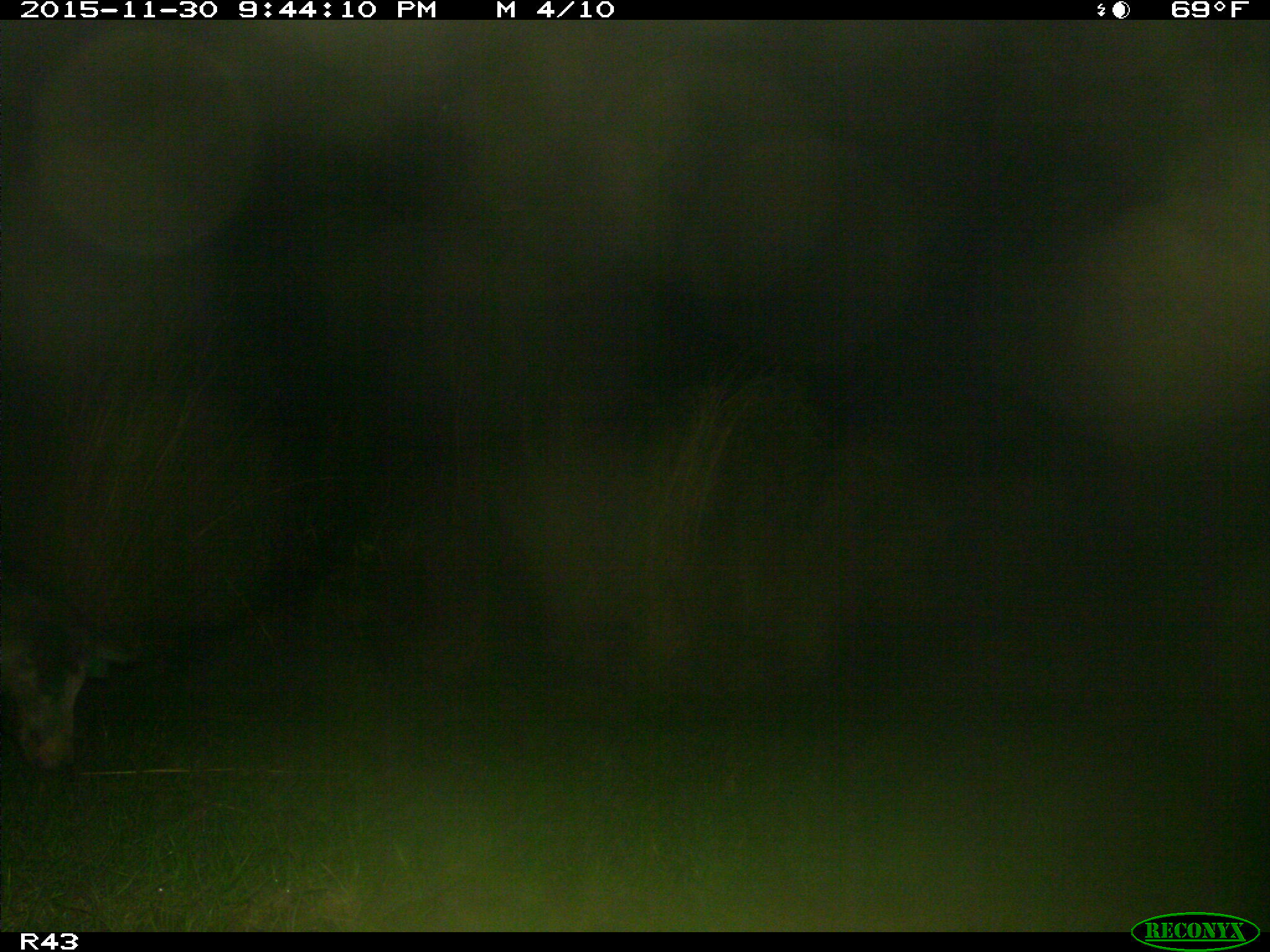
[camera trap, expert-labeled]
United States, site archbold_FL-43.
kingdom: Animalia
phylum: Chordata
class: Mammalia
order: Artiodactyla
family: Suidae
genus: Sus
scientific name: Sus scrofa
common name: wild boar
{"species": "Sus scrofa (wild boar)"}